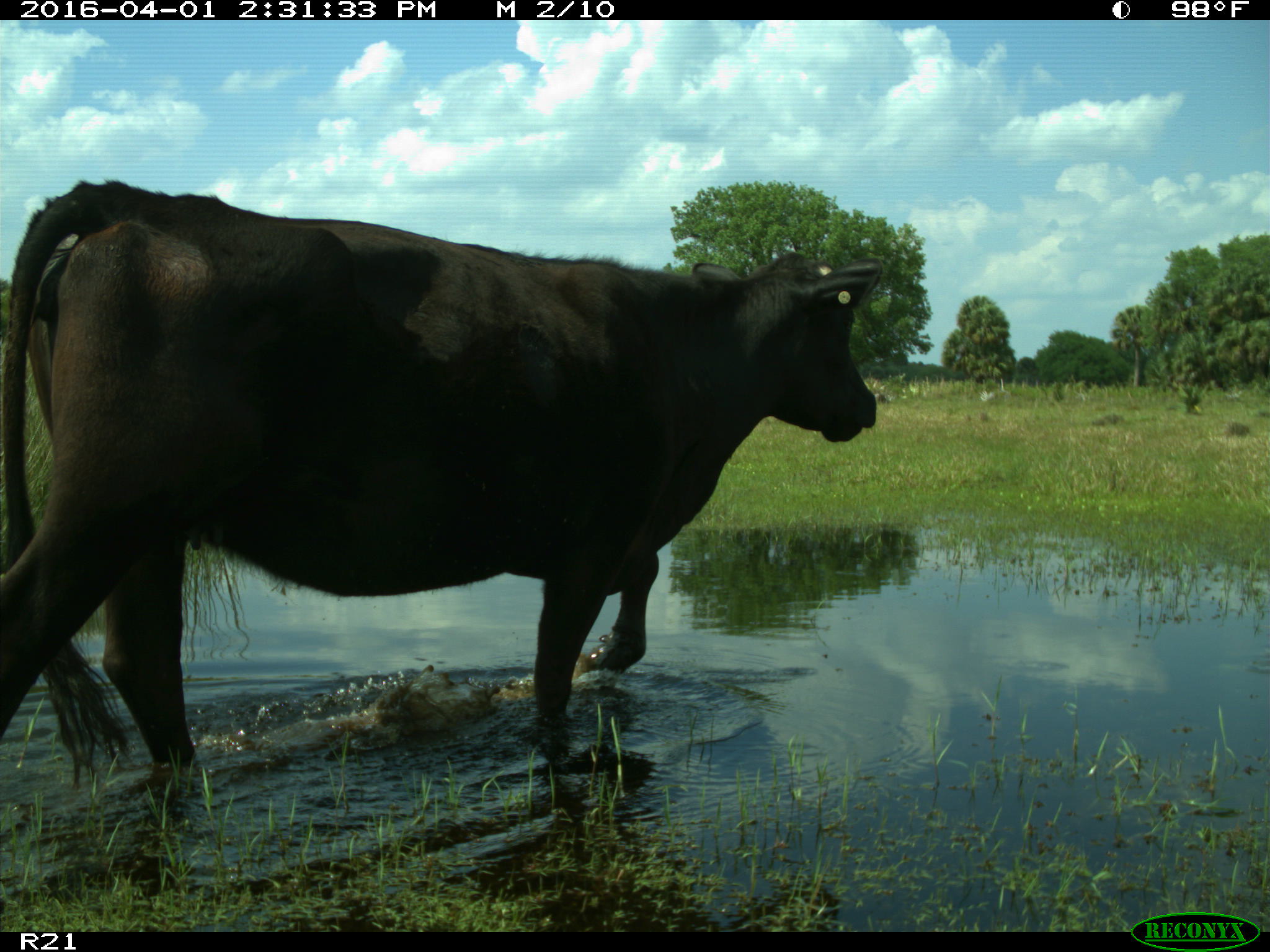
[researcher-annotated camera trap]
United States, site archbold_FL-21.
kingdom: Animalia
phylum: Chordata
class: Mammalia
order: Artiodactyla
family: Bovidae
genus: Bos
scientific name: Bos taurus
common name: domestic cow